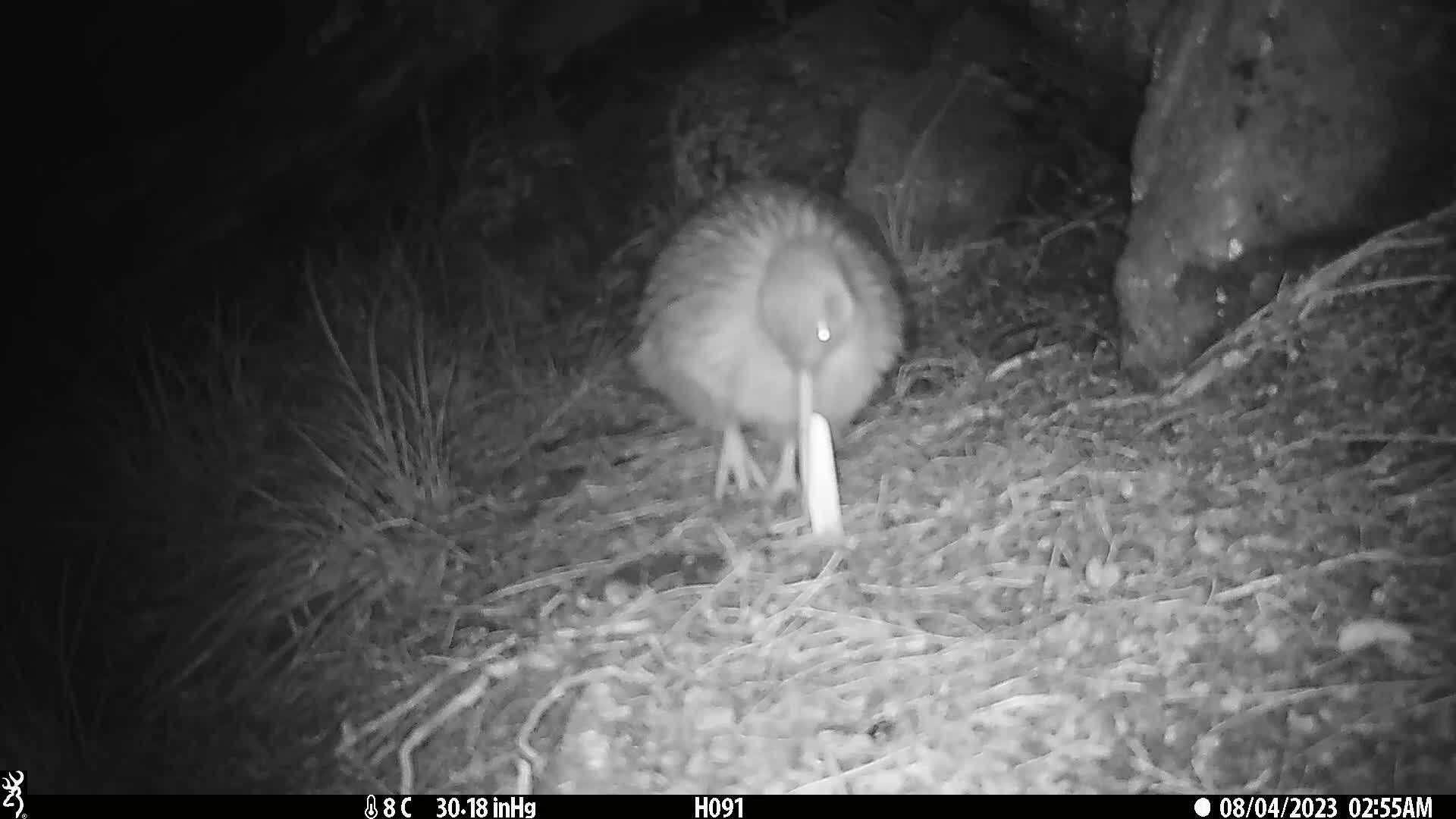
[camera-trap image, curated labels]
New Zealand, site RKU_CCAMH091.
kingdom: Animalia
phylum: Chordata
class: Aves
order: Apterygiformes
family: Apterygidae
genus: Apteryx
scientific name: Apteryx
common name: kiwi